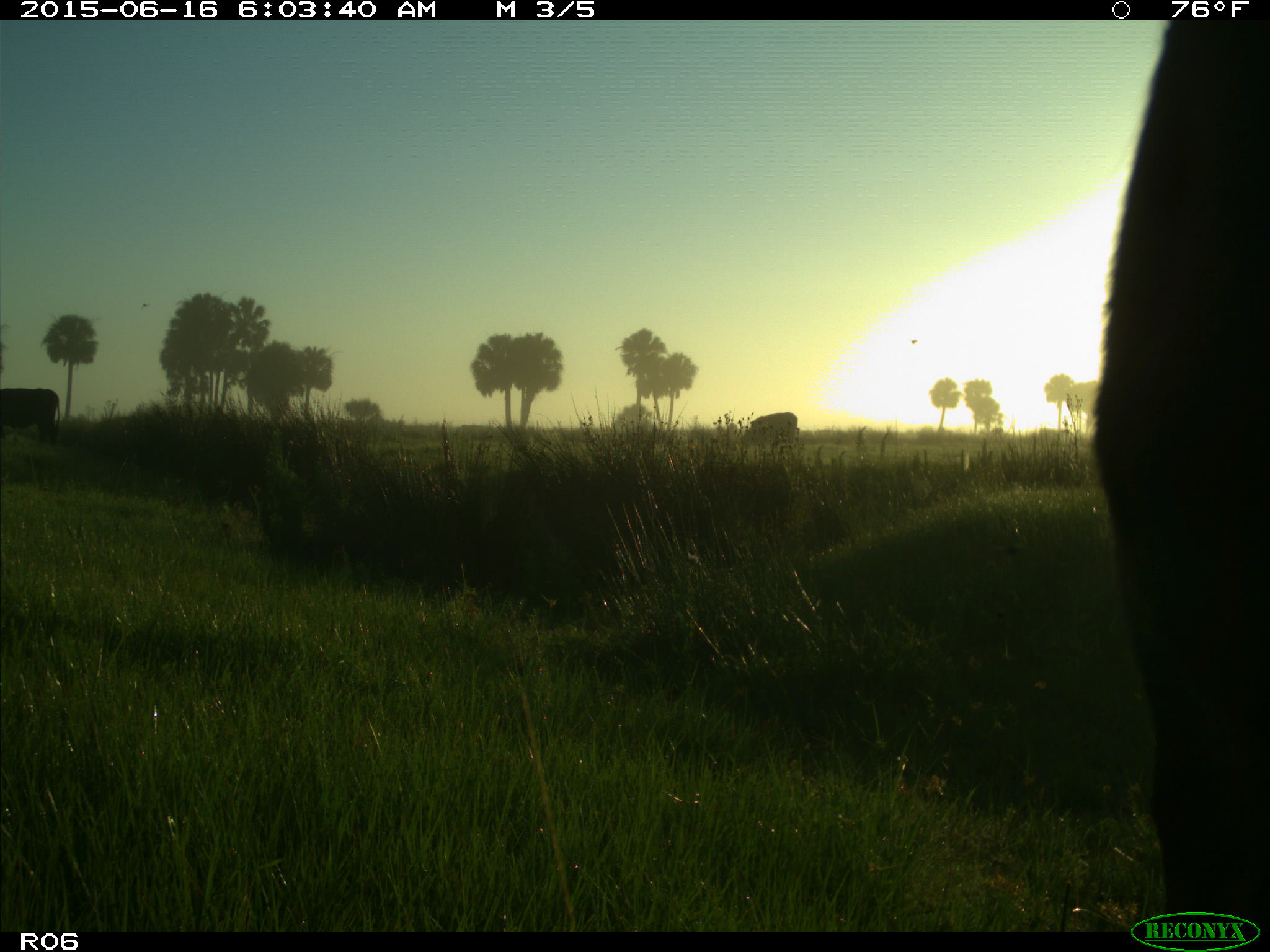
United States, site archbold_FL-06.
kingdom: Animalia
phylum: Chordata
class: Mammalia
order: Artiodactyla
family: Bovidae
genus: Bos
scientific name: Bos taurus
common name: domestic cow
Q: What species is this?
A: Bos taurus (domestic cow).